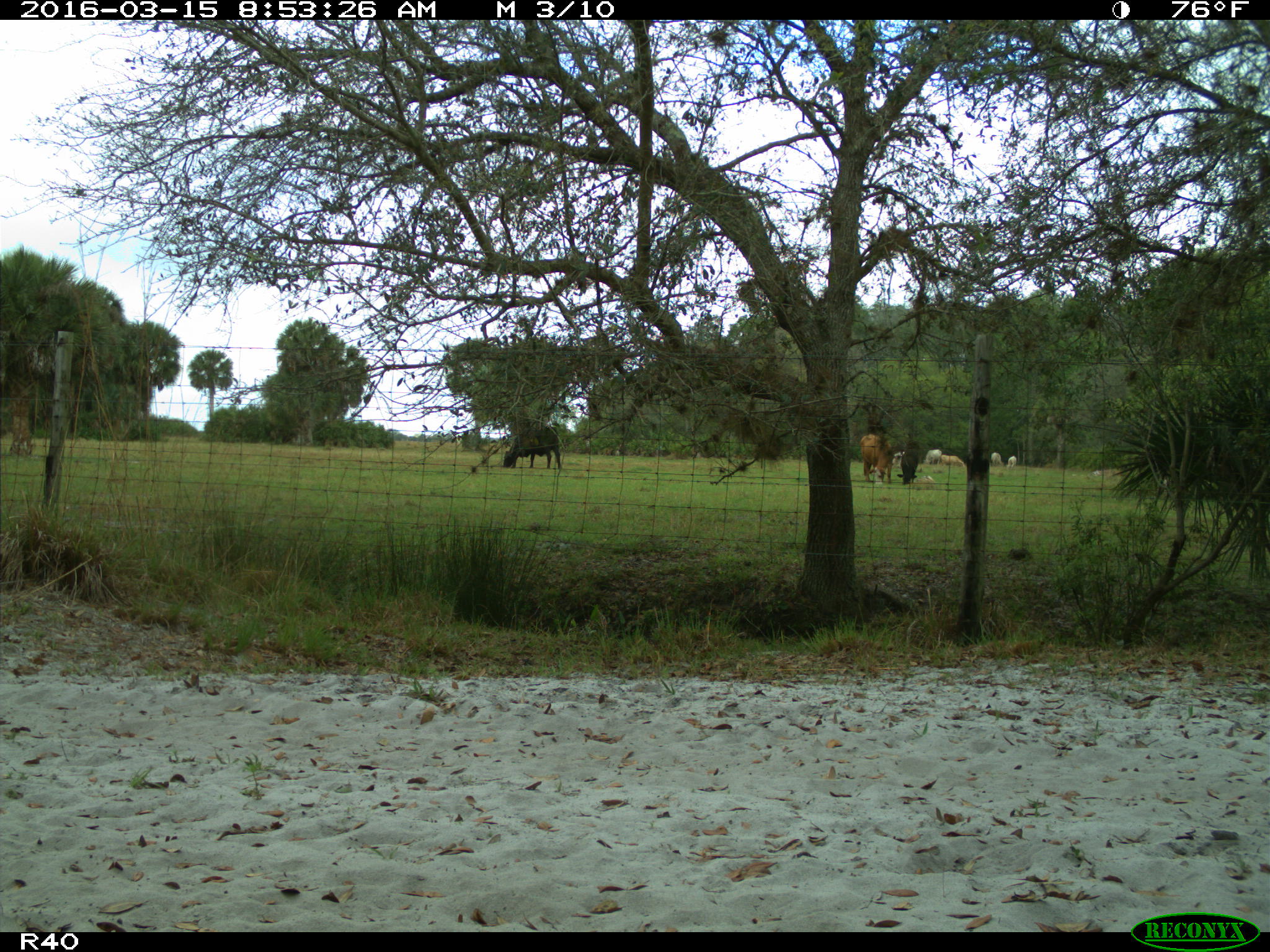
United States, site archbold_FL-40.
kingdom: Animalia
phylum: Chordata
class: Mammalia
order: Artiodactyla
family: Bovidae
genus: Bos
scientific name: Bos taurus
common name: domestic cow